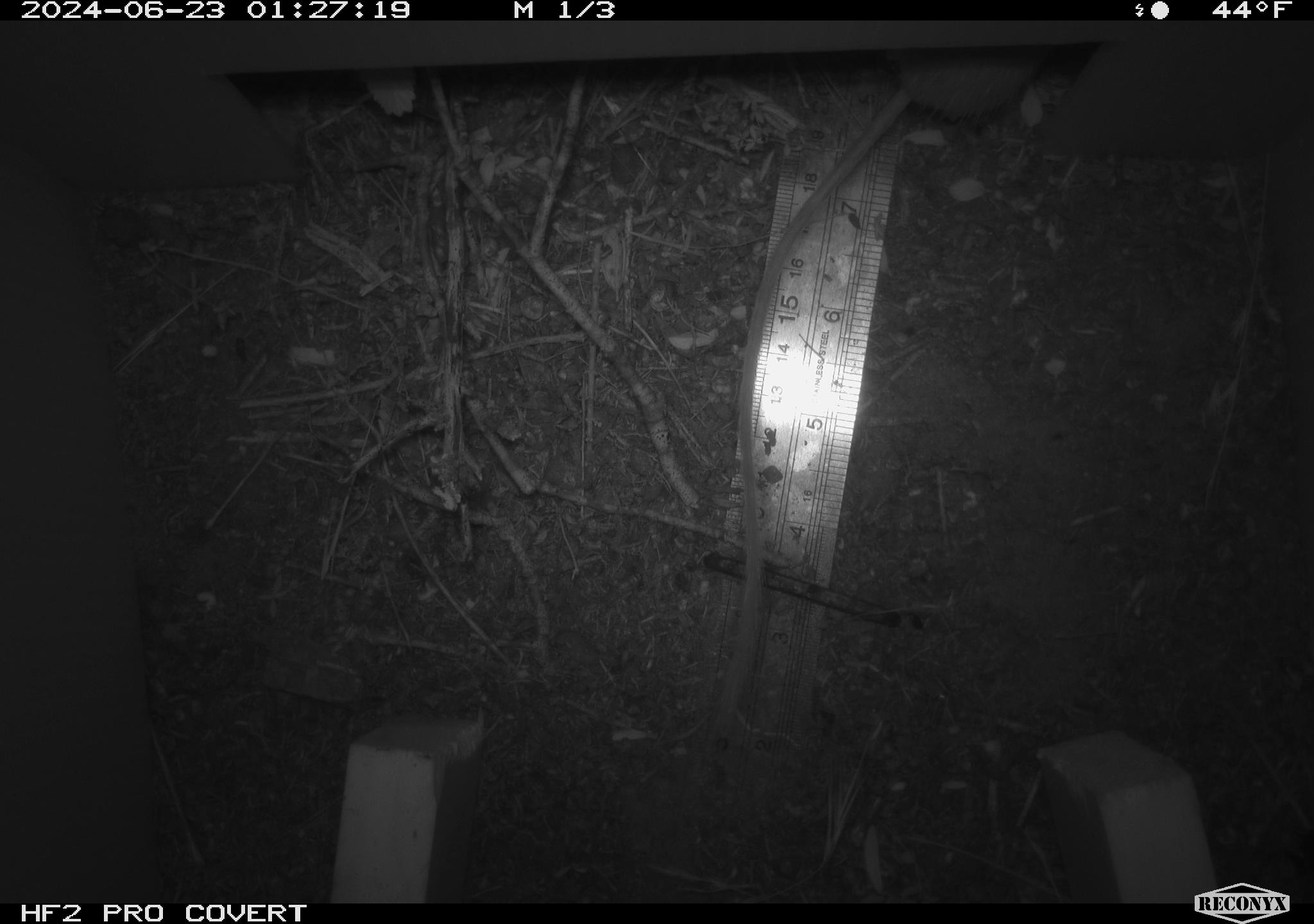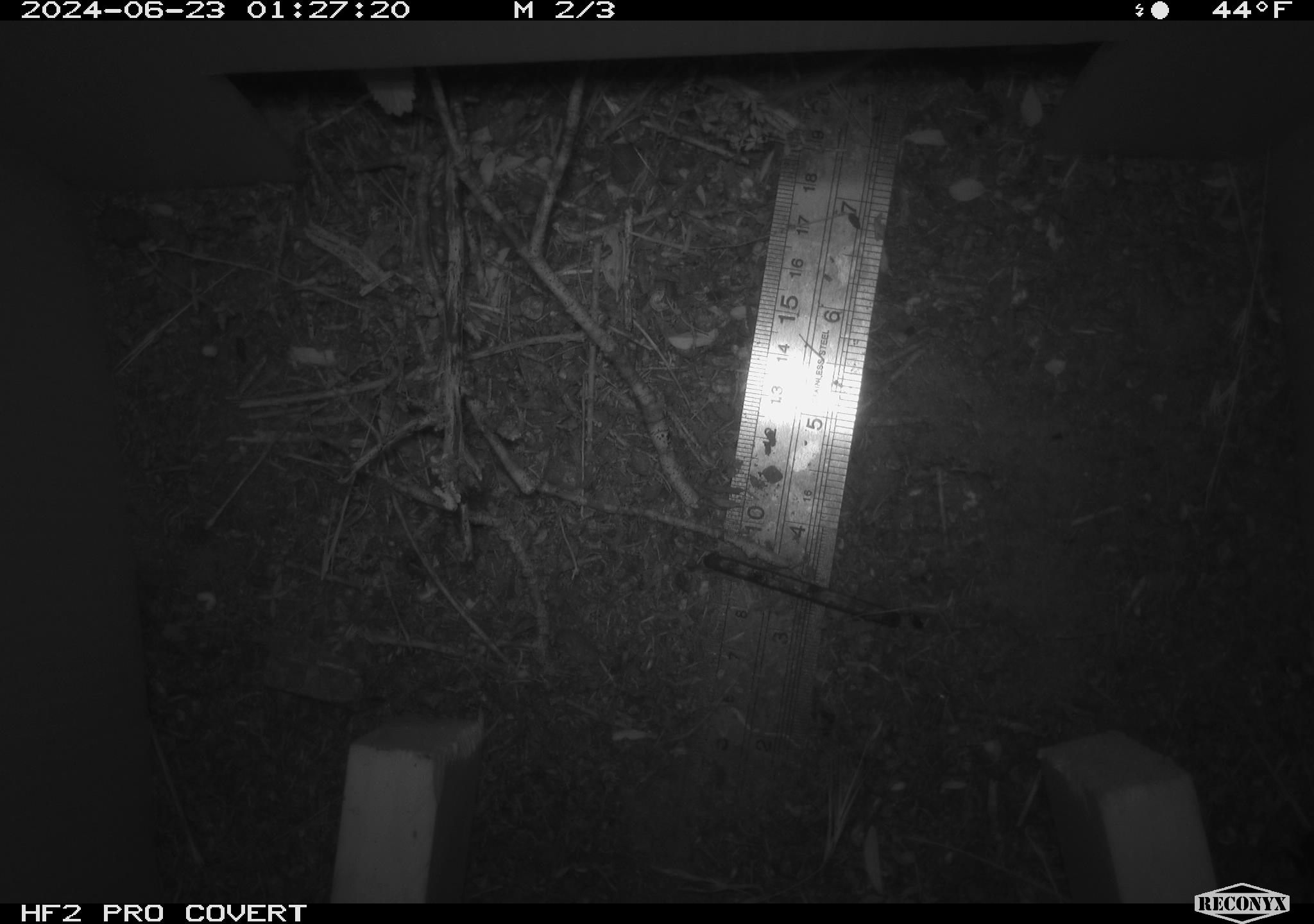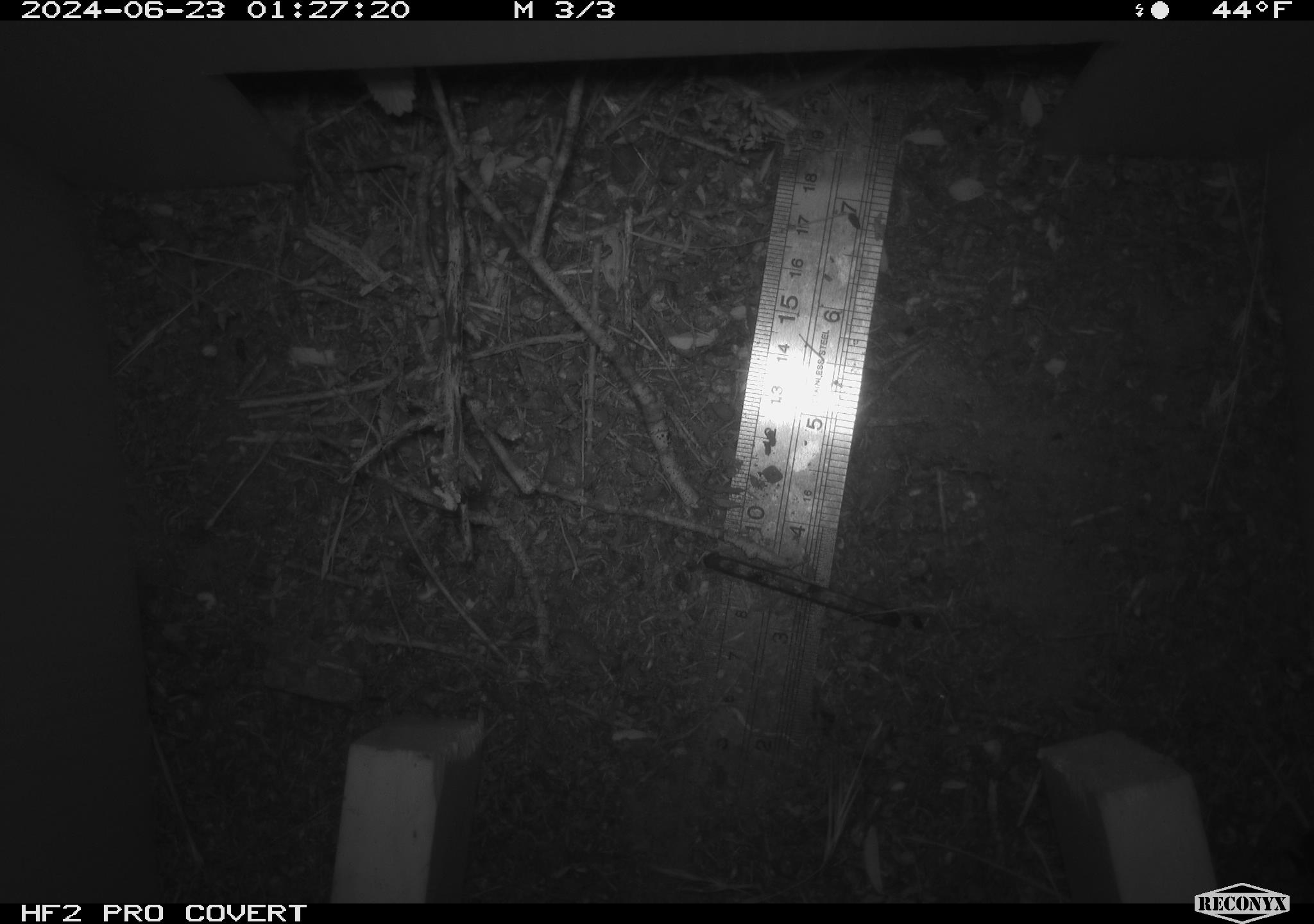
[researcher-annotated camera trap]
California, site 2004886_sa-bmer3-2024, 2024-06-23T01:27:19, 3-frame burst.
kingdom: Animalia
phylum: Chordata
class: Mammalia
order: Rodentia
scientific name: Rodentia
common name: mouse species